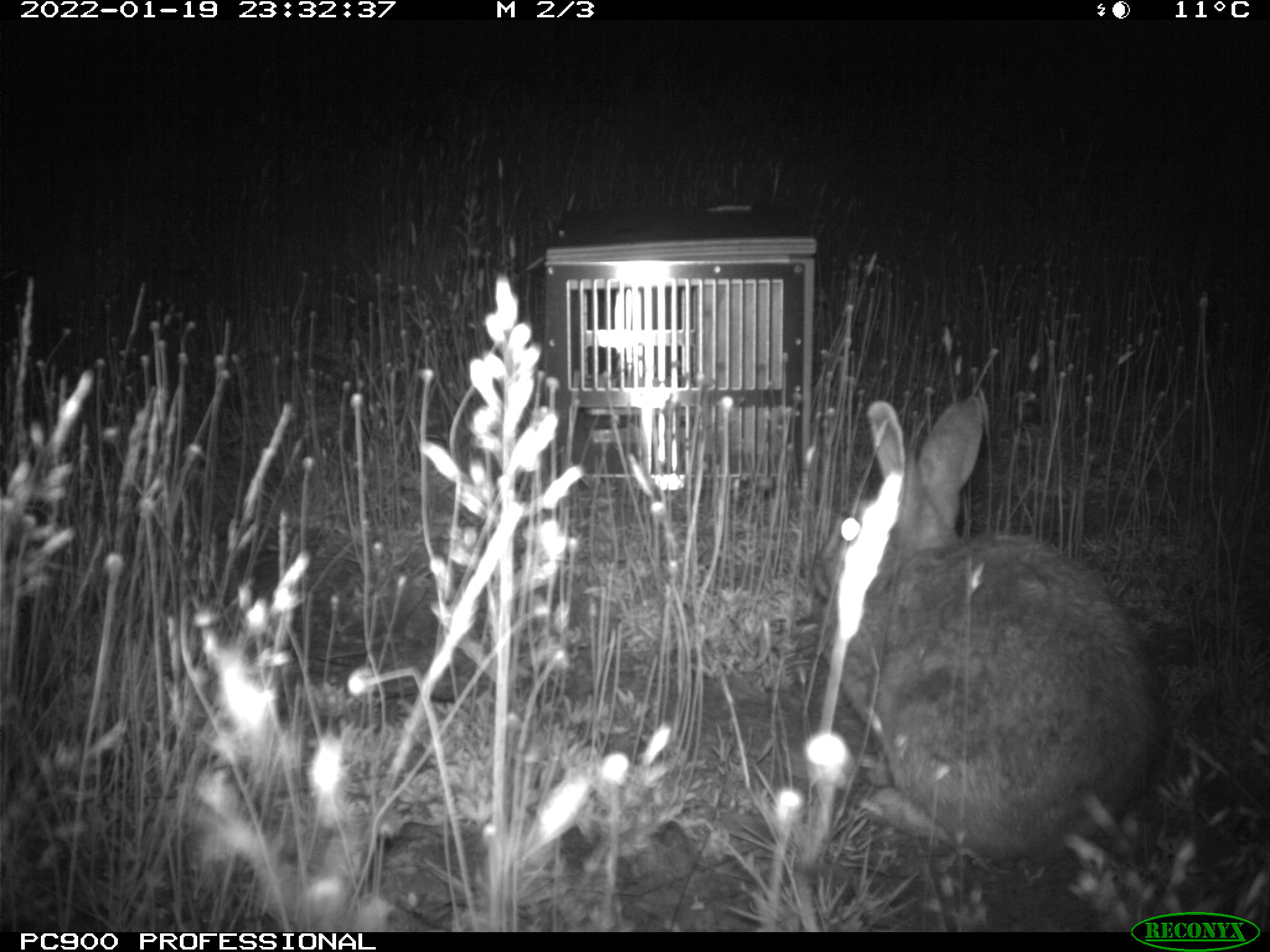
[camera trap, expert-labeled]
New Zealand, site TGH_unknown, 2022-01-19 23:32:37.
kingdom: Animalia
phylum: Chordata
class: Mammalia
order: Lagomorpha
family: Leporidae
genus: Oryctolagus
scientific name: Oryctolagus cuniculus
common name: european rabbit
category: rabbit